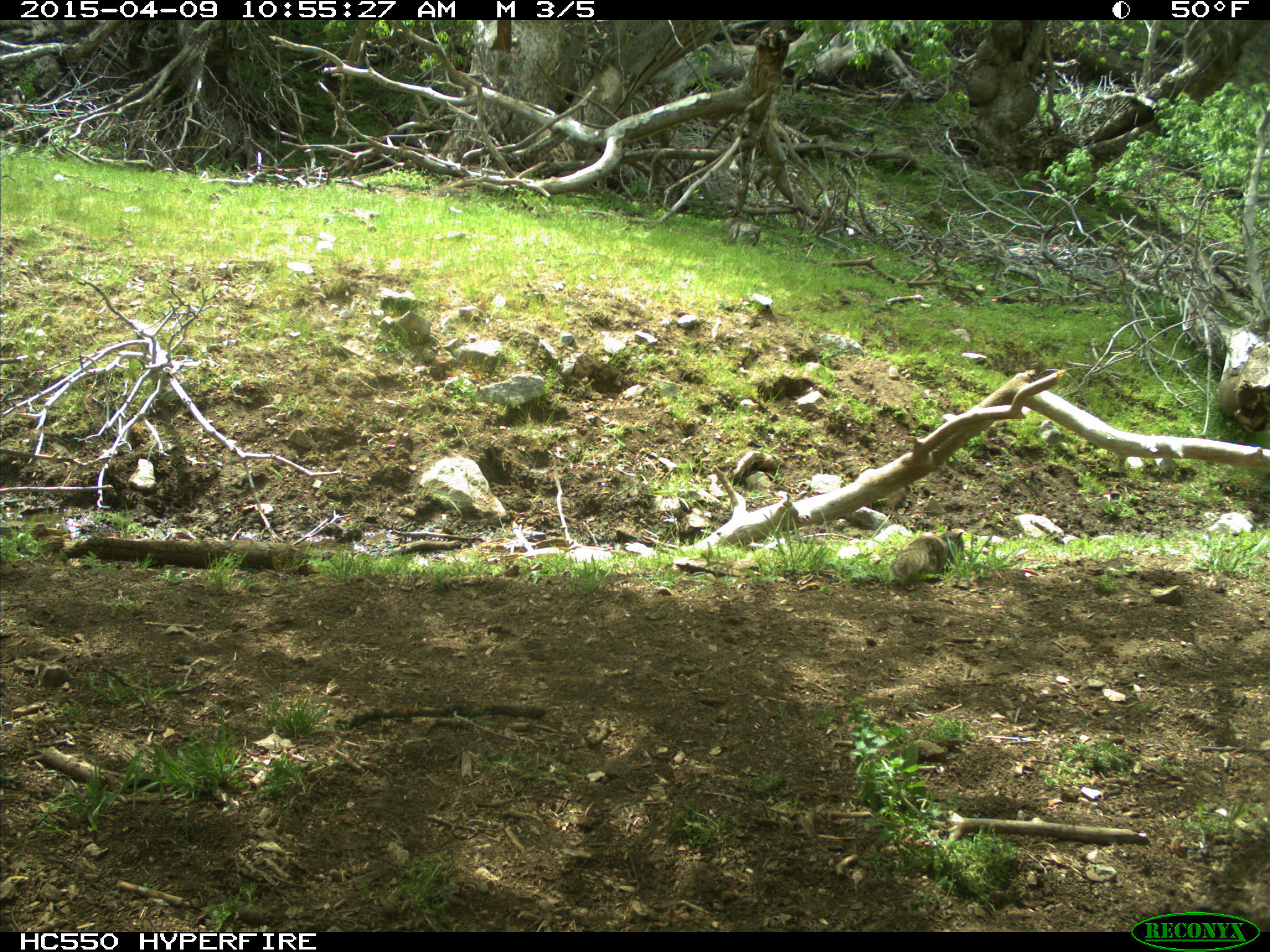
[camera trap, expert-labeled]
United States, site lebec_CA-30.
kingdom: Animalia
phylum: Chordata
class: Mammalia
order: Rodentia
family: Sciuridae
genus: Otospermophilus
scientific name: Otospermophilus beecheyi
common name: california ground squirrel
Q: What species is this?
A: Otospermophilus beecheyi (california ground squirrel).